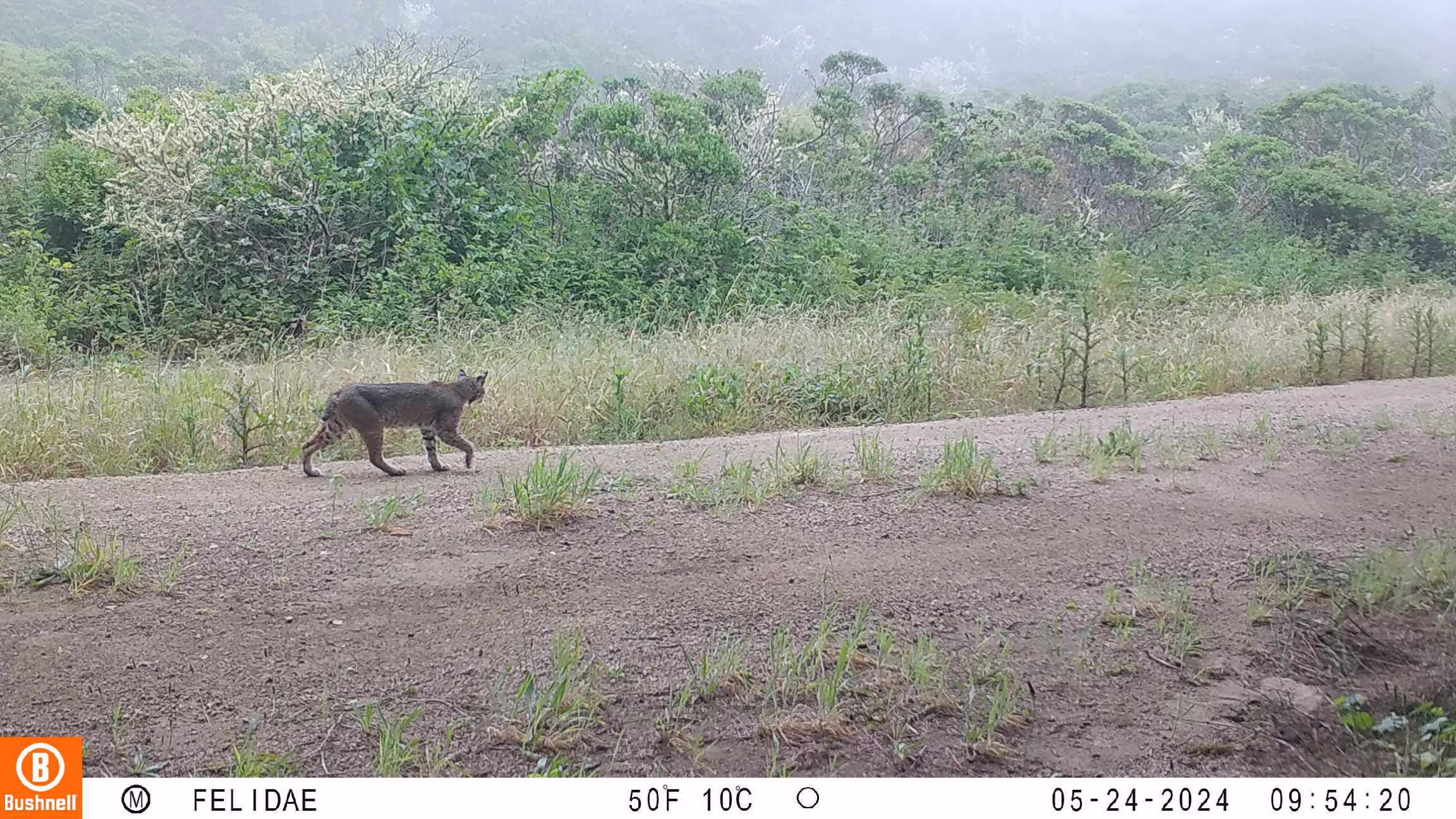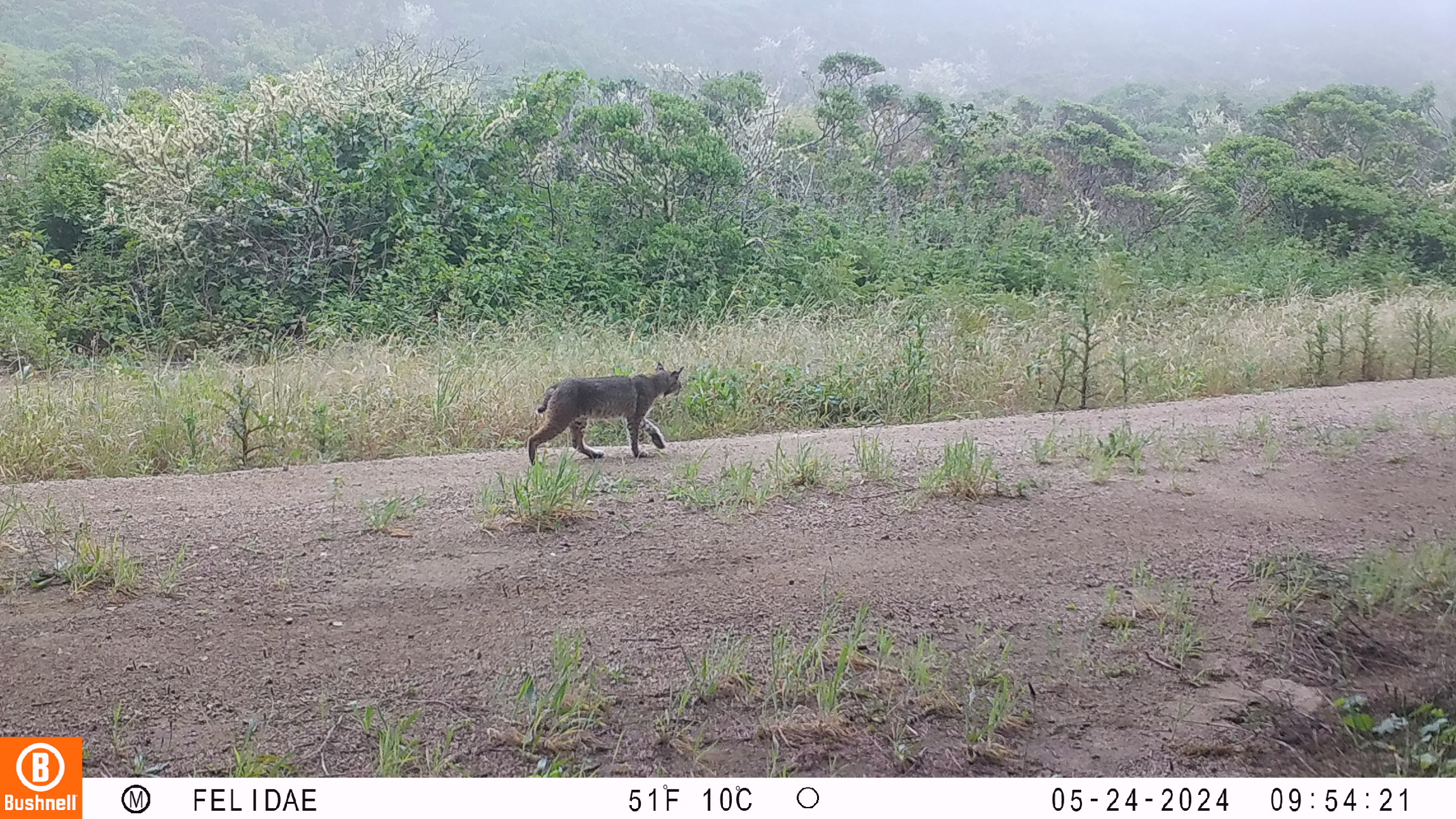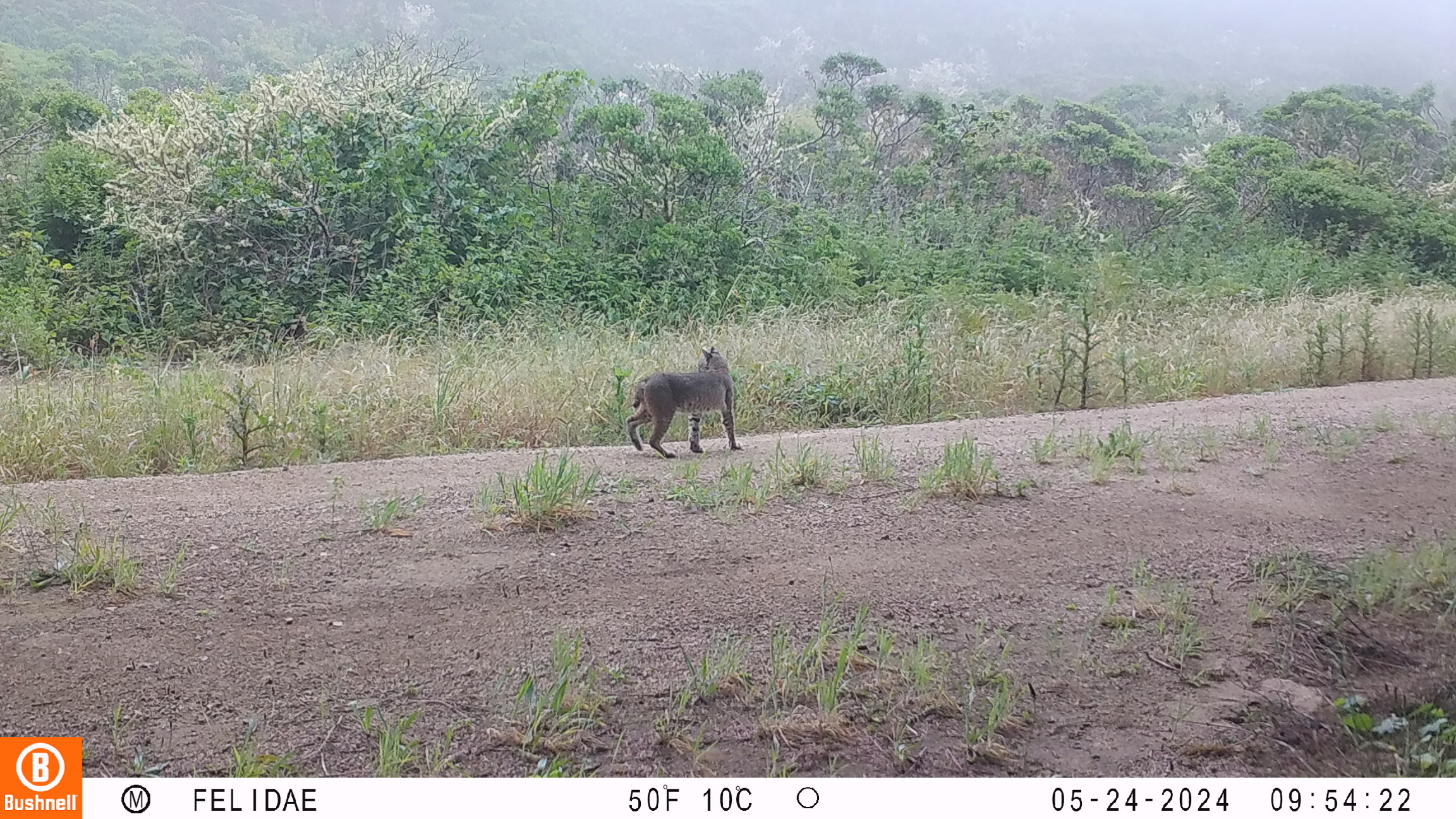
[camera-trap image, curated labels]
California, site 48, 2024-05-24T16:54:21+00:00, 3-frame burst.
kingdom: Animalia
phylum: Chordata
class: Mammalia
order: Carnivora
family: Felidae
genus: Lynx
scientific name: Lynx rufus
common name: bobcat